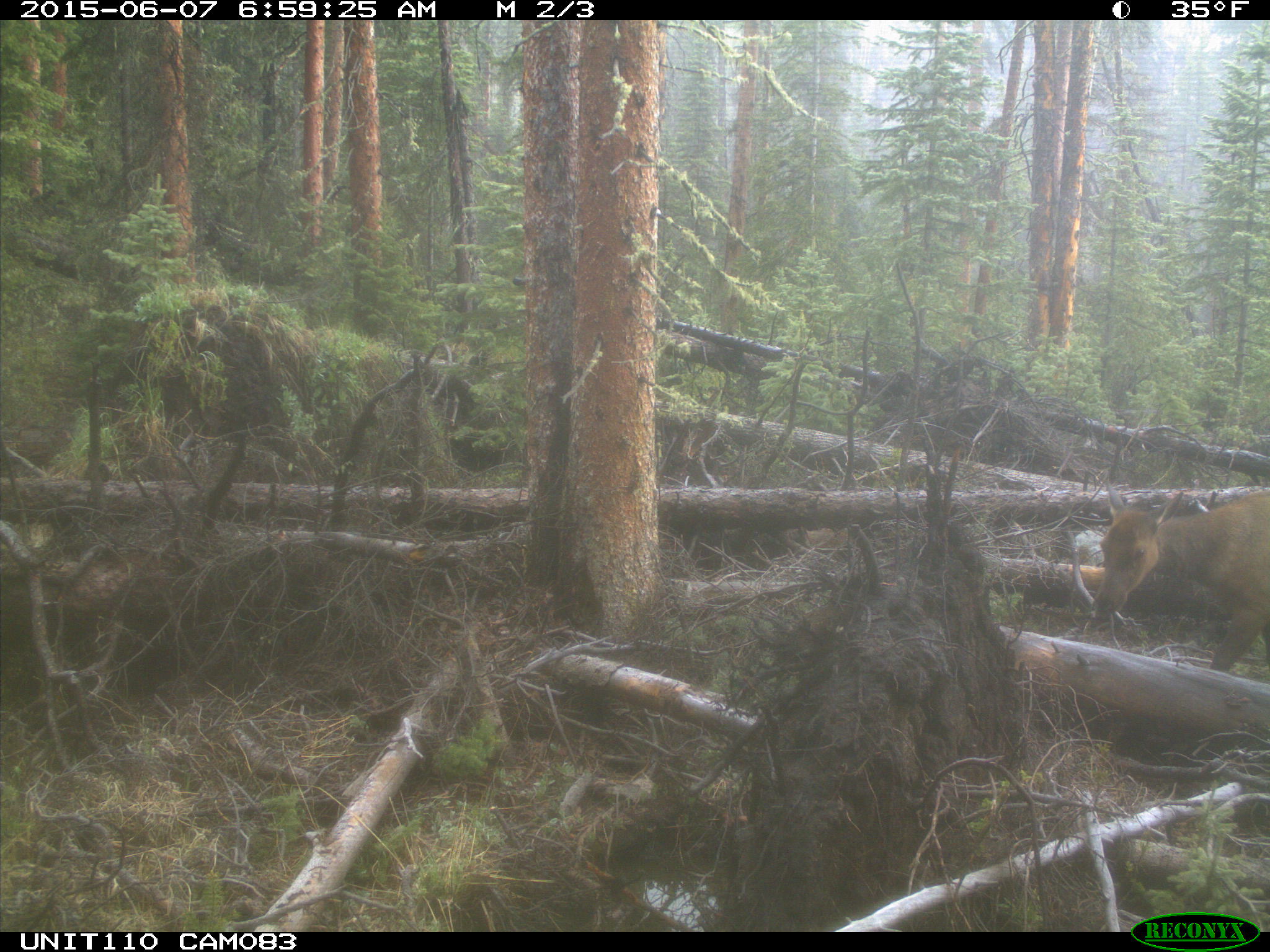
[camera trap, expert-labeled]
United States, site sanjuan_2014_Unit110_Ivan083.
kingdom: Animalia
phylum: Chordata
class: Mammalia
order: Artiodactyla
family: Cervidae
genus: Cervus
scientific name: Cervus elaphus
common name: red deer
Cervus elaphus (red deer).